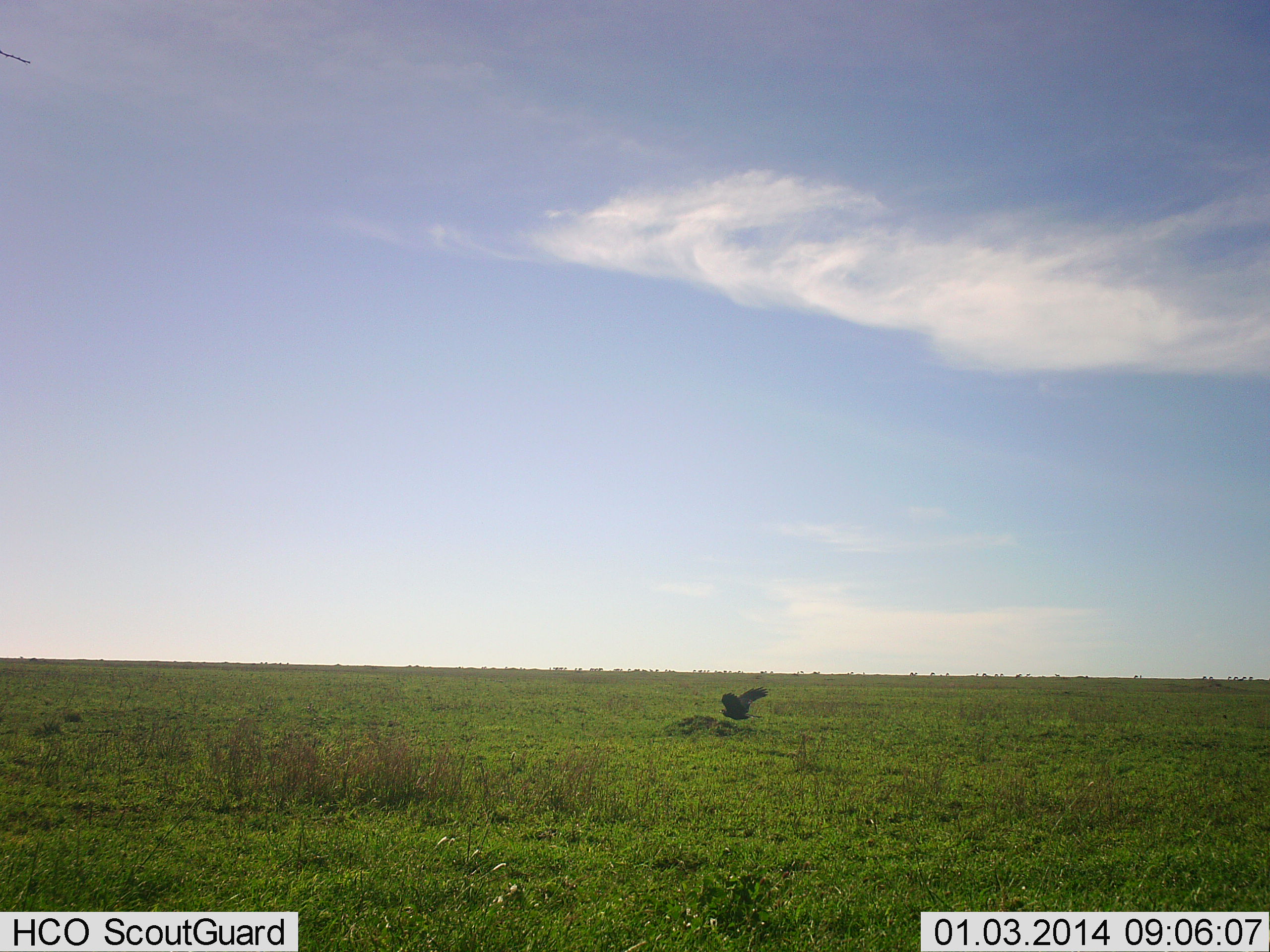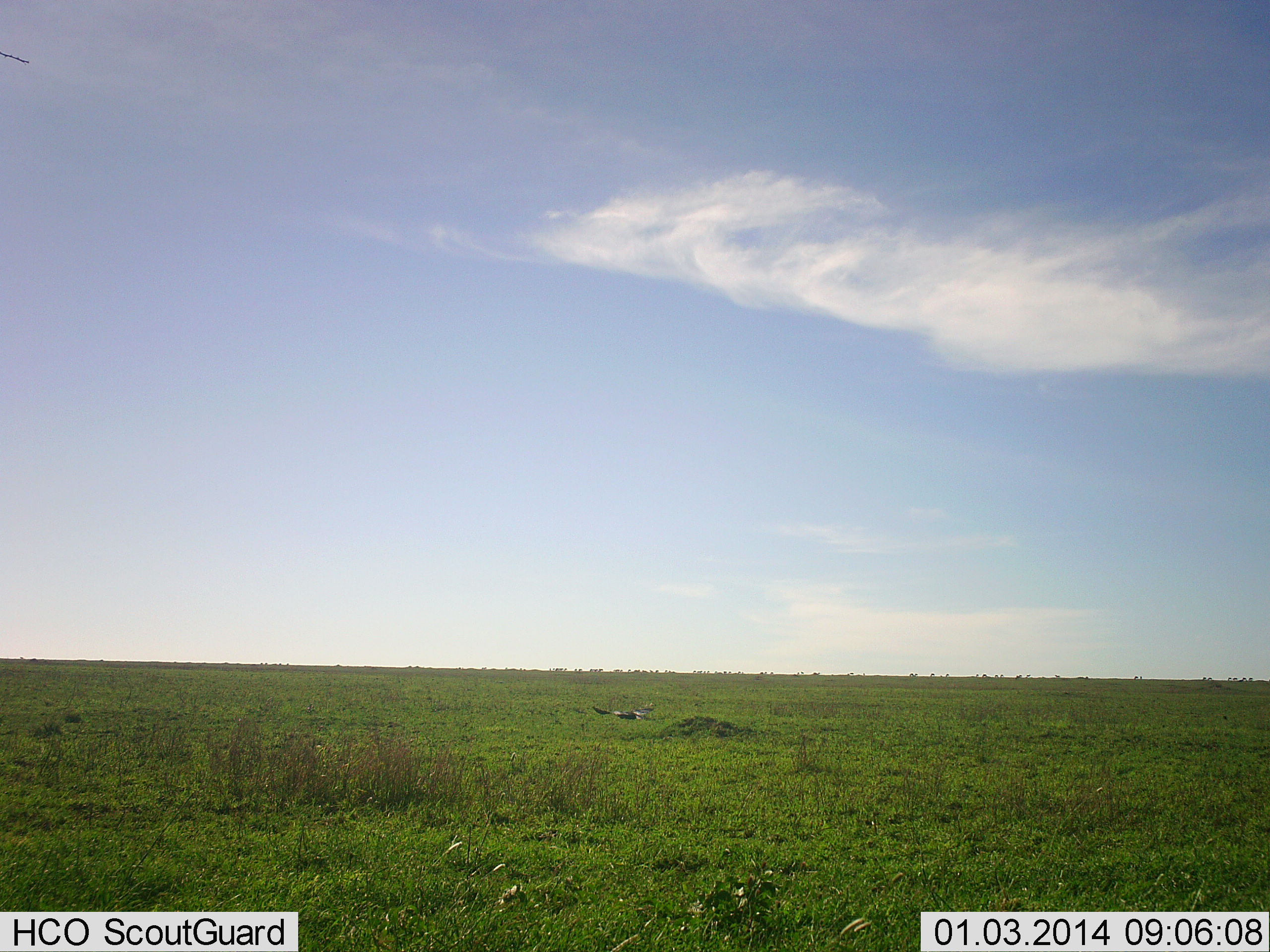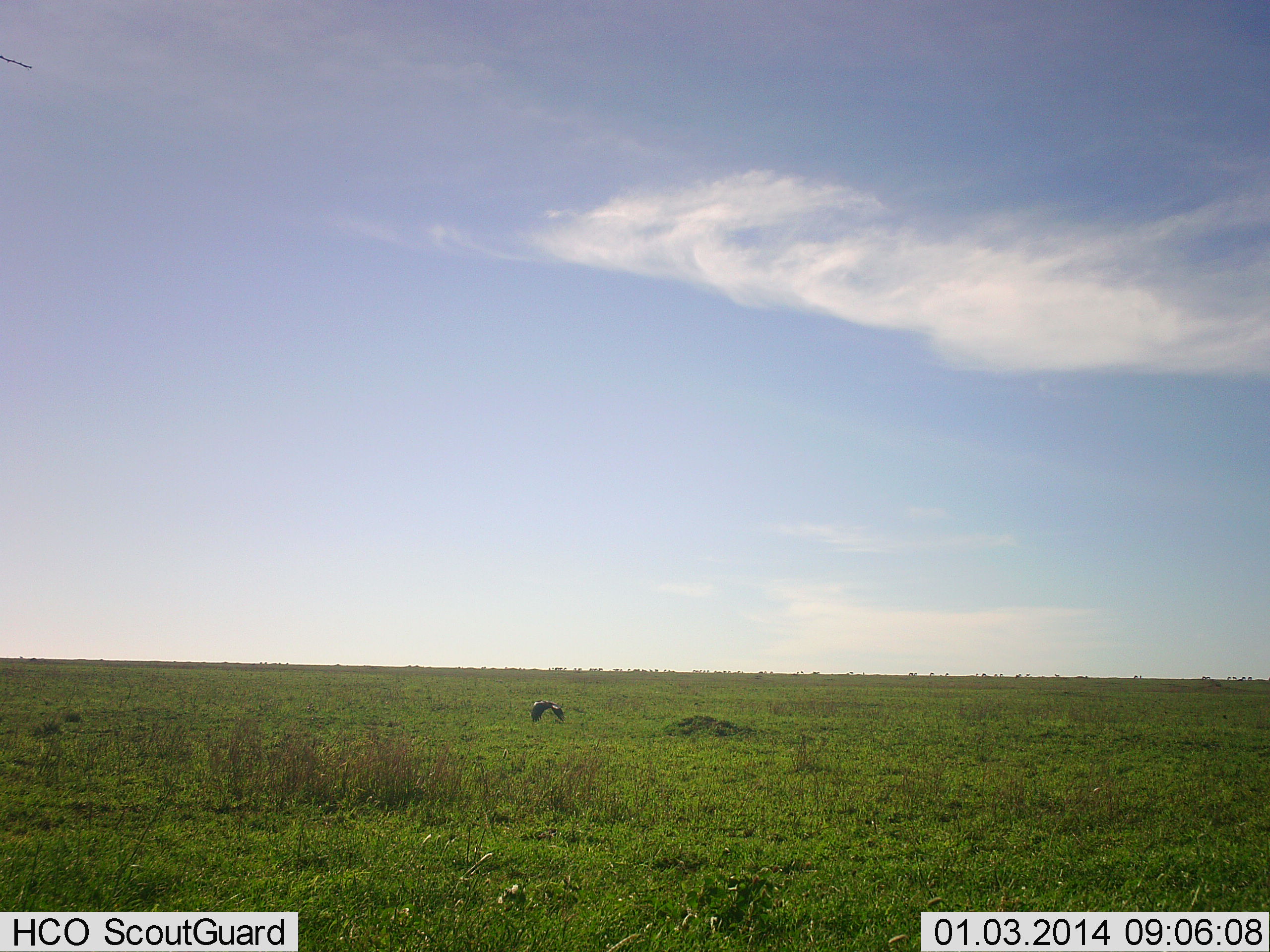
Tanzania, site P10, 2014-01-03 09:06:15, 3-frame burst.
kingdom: Animalia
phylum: Chordata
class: Aves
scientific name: Aves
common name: bird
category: otherbird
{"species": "otherbird (bird) (Aves)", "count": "1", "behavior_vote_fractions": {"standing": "0%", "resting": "0%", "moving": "100%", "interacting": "0%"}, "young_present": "0%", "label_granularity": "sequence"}